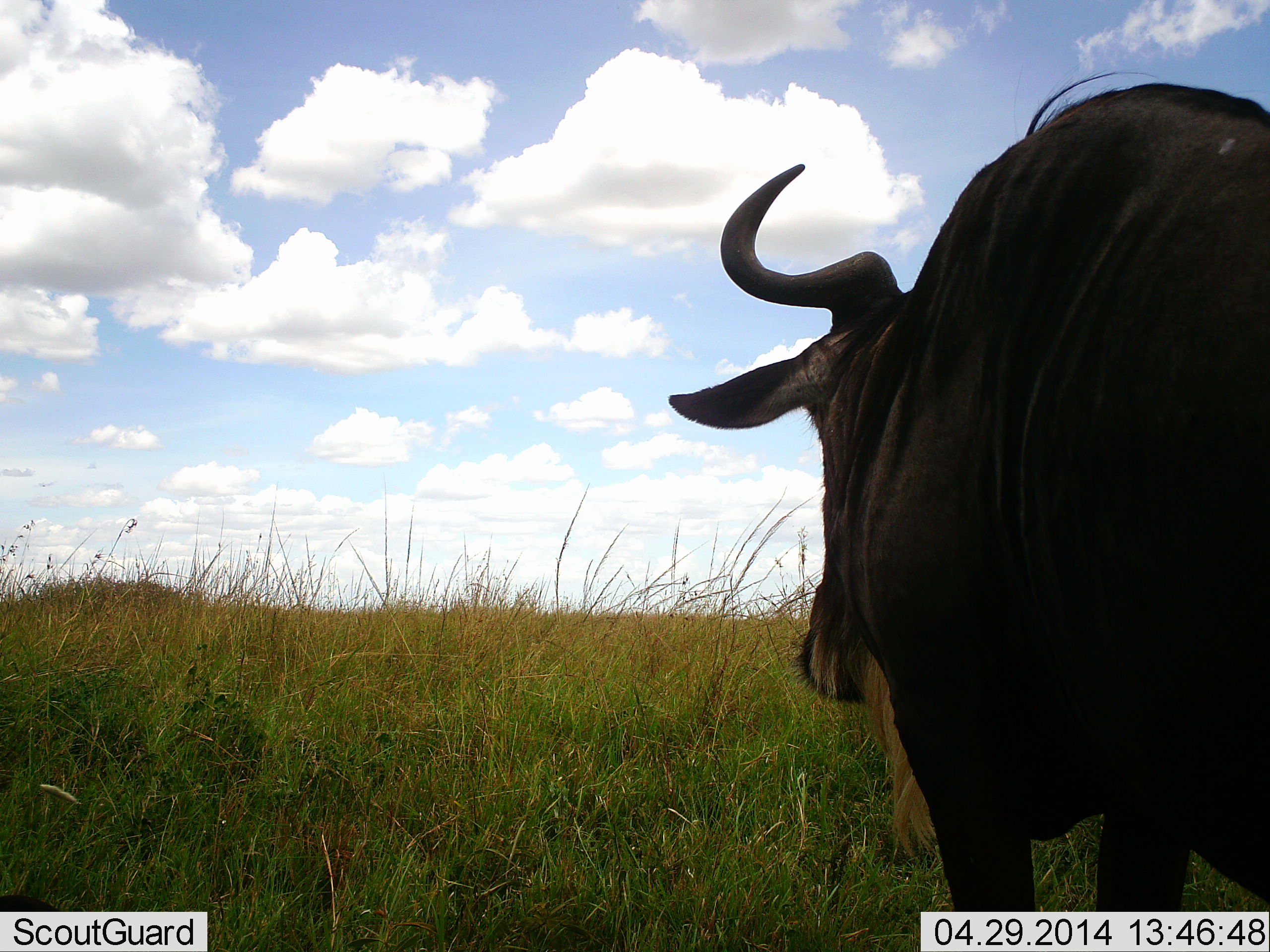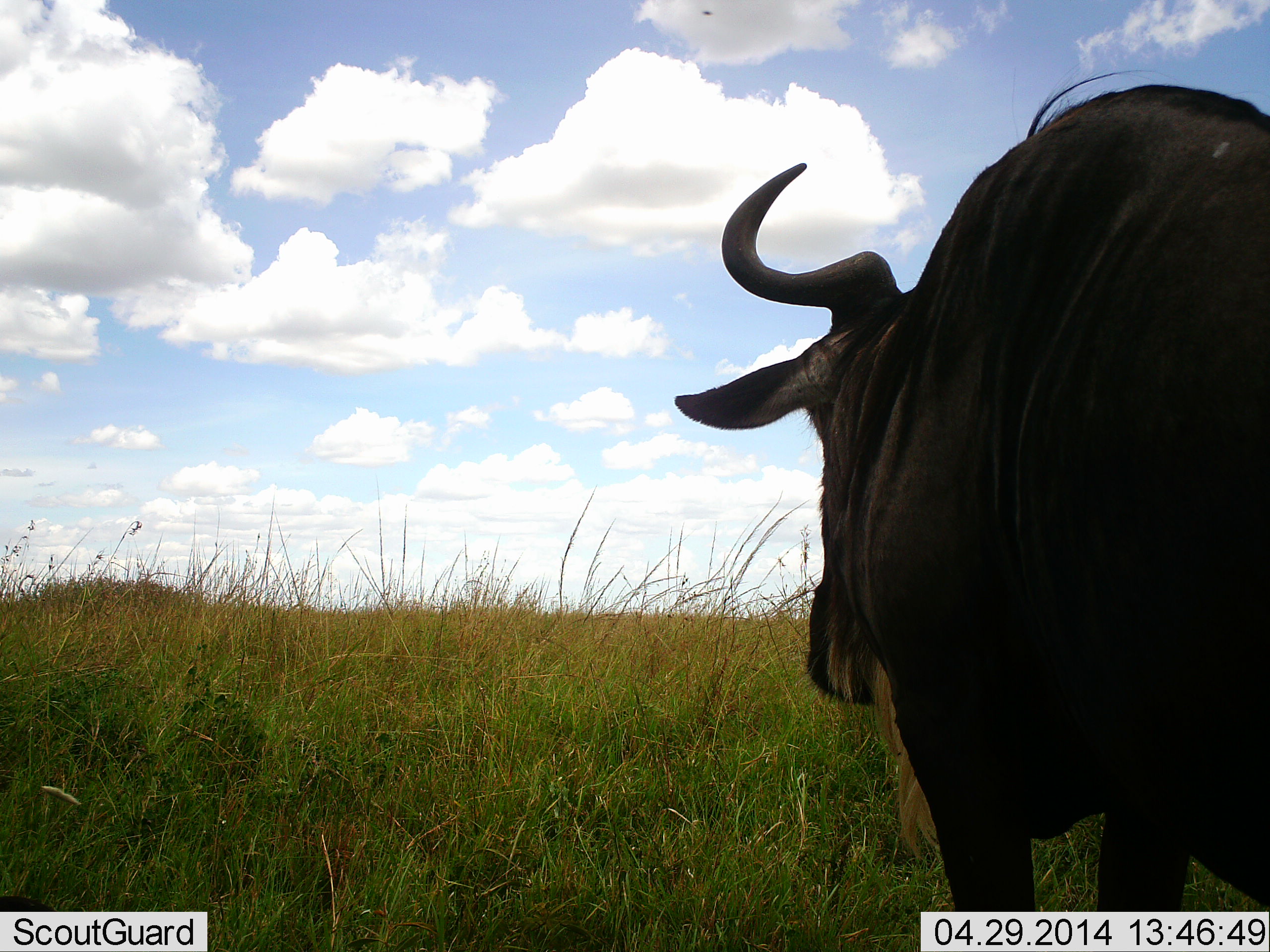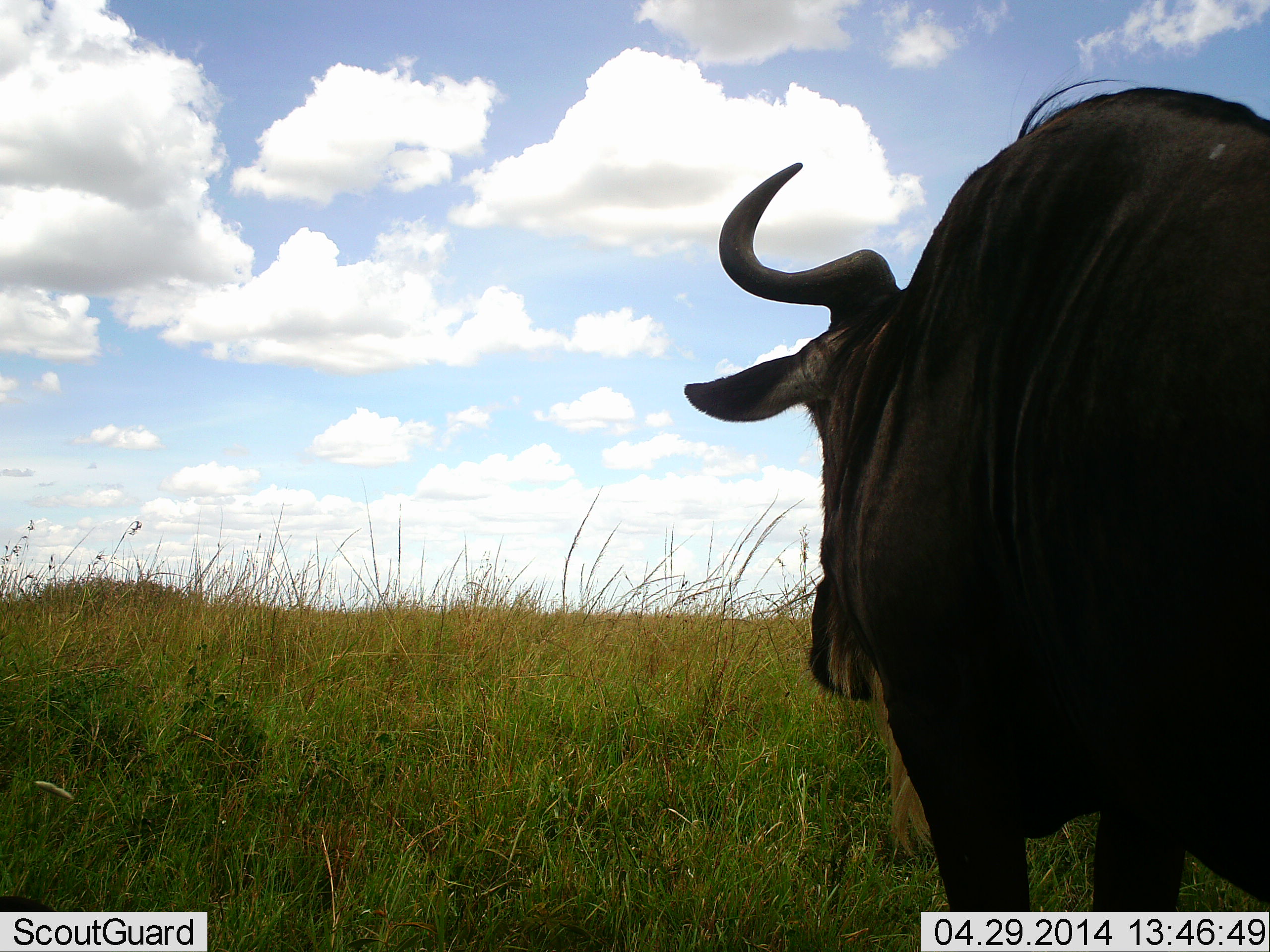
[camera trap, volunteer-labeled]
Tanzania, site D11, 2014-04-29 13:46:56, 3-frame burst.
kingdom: Animalia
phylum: Chordata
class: Mammalia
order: Artiodactyla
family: Bovidae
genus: Connochaetes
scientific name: Connochaetes taurinus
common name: blue wildebeest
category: wildebeest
Wildebeest (blue wildebeest) (Connochaetes taurinus), count 1. Behavior (volunteer vote fractions): standing 90%, resting 10%, moving 10%, interacting 0%. Young present (vote fraction): 0%. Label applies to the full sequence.